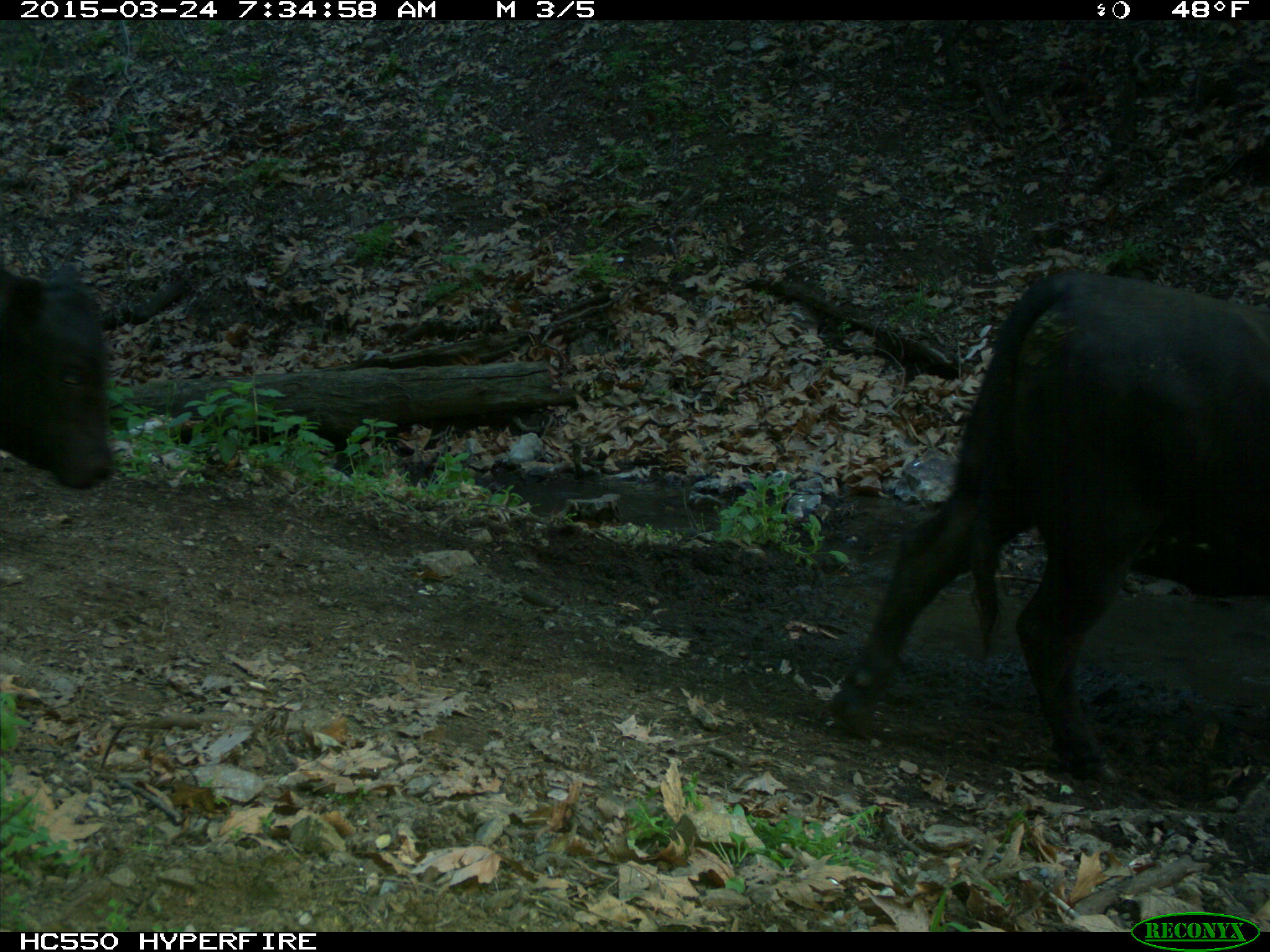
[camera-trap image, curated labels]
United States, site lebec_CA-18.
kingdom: Animalia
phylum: Chordata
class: Mammalia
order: Artiodactyla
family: Bovidae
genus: Bos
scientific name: Bos taurus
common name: domestic cow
Bos taurus (domestic cow).